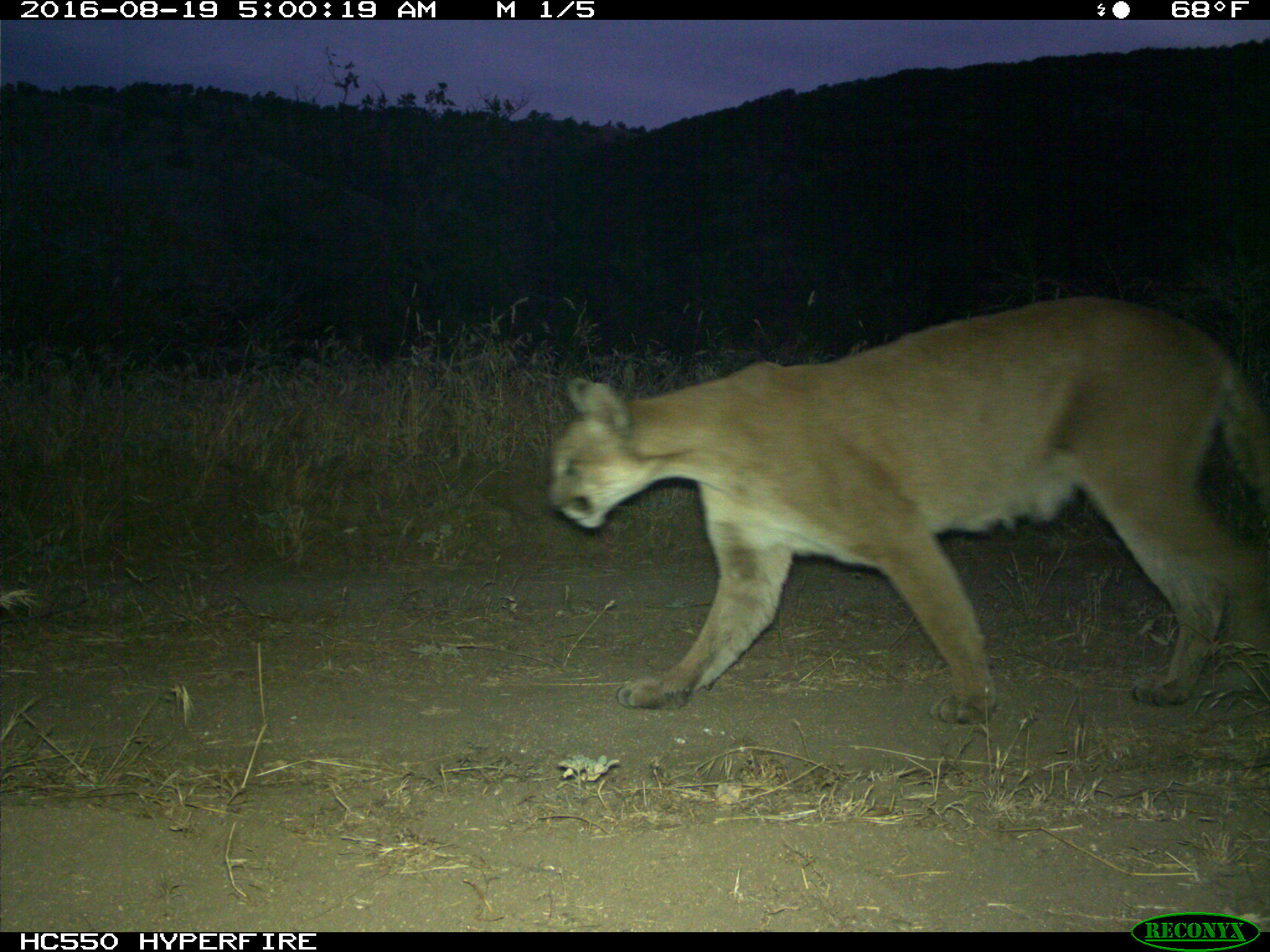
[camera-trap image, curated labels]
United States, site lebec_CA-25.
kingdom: Animalia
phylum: Chordata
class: Mammalia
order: Carnivora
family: Felidae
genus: Puma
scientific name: Puma concolor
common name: mountain lion